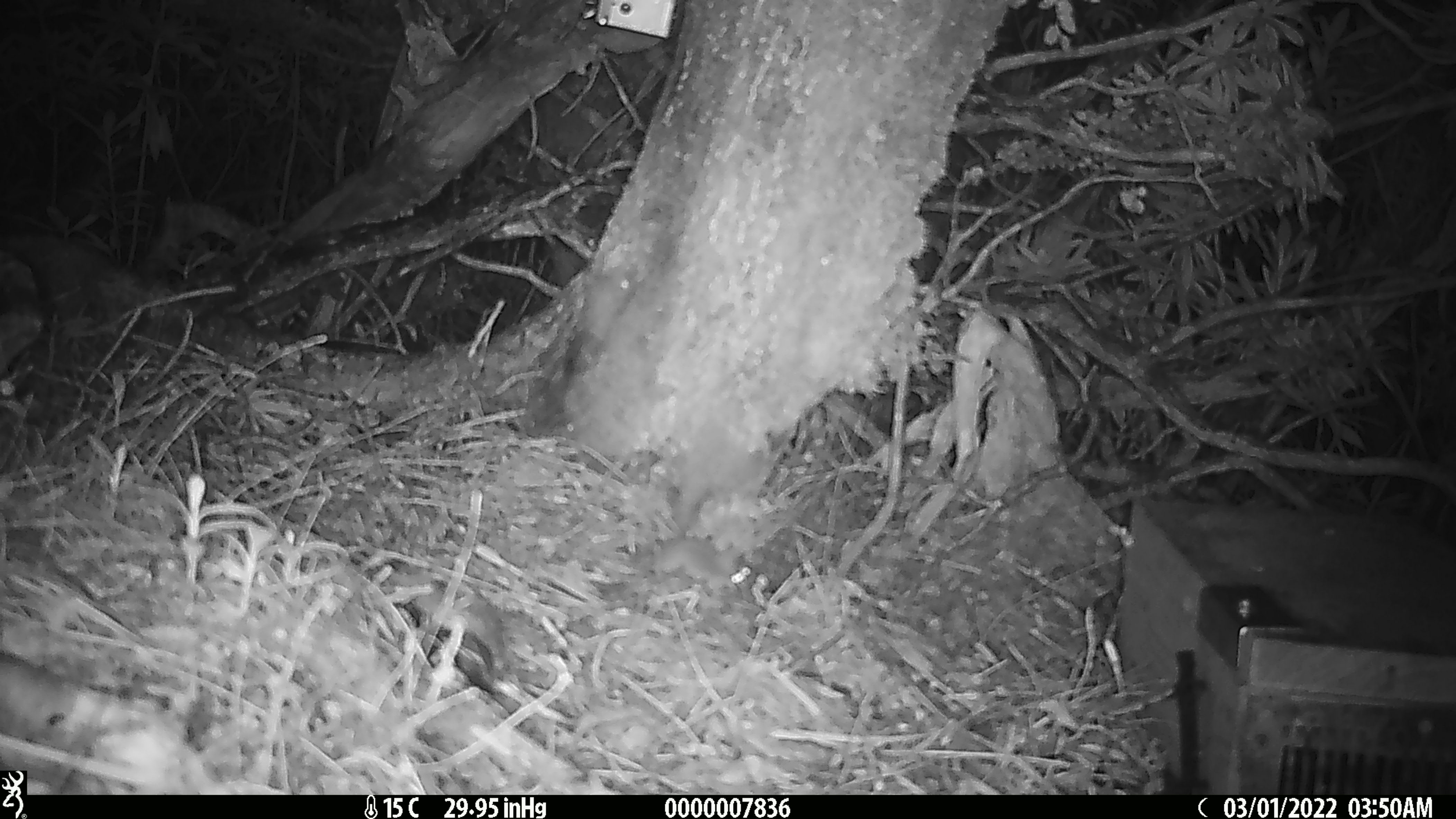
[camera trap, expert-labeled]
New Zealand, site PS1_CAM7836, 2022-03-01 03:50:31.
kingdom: Animalia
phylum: Chordata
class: Mammalia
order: Rodentia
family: Muridae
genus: Mus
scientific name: Mus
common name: mouse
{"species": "mouse (Mus)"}